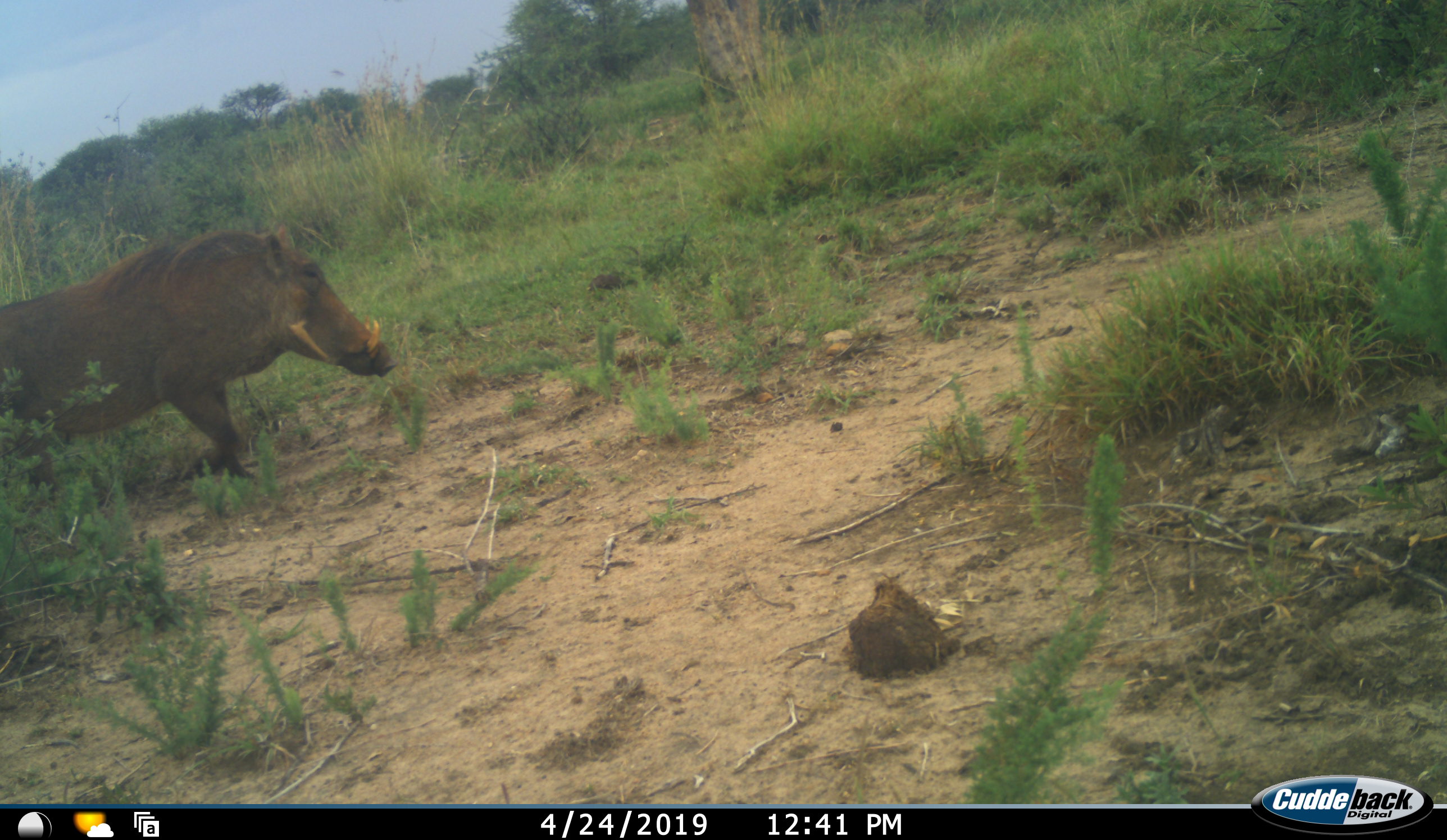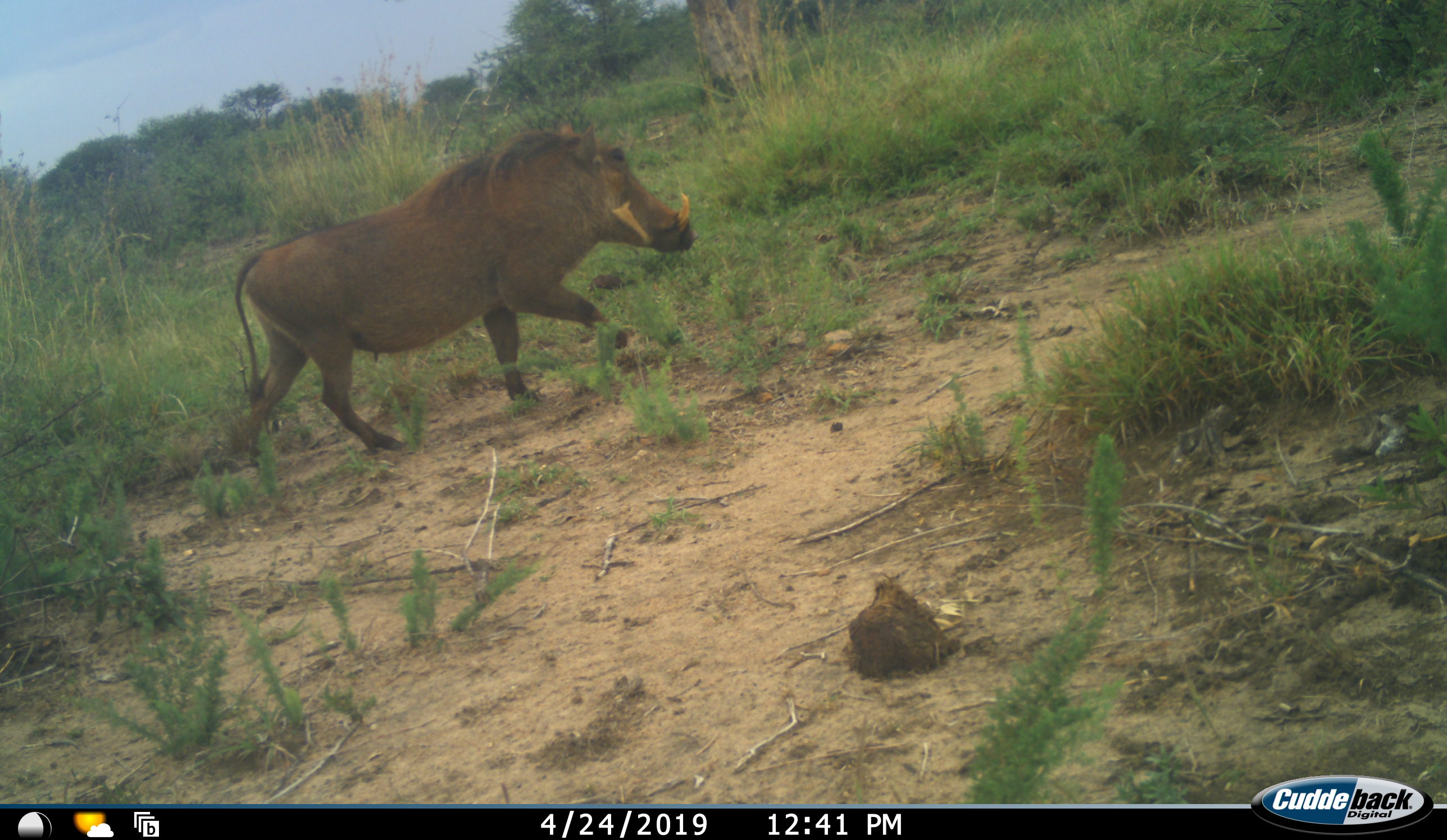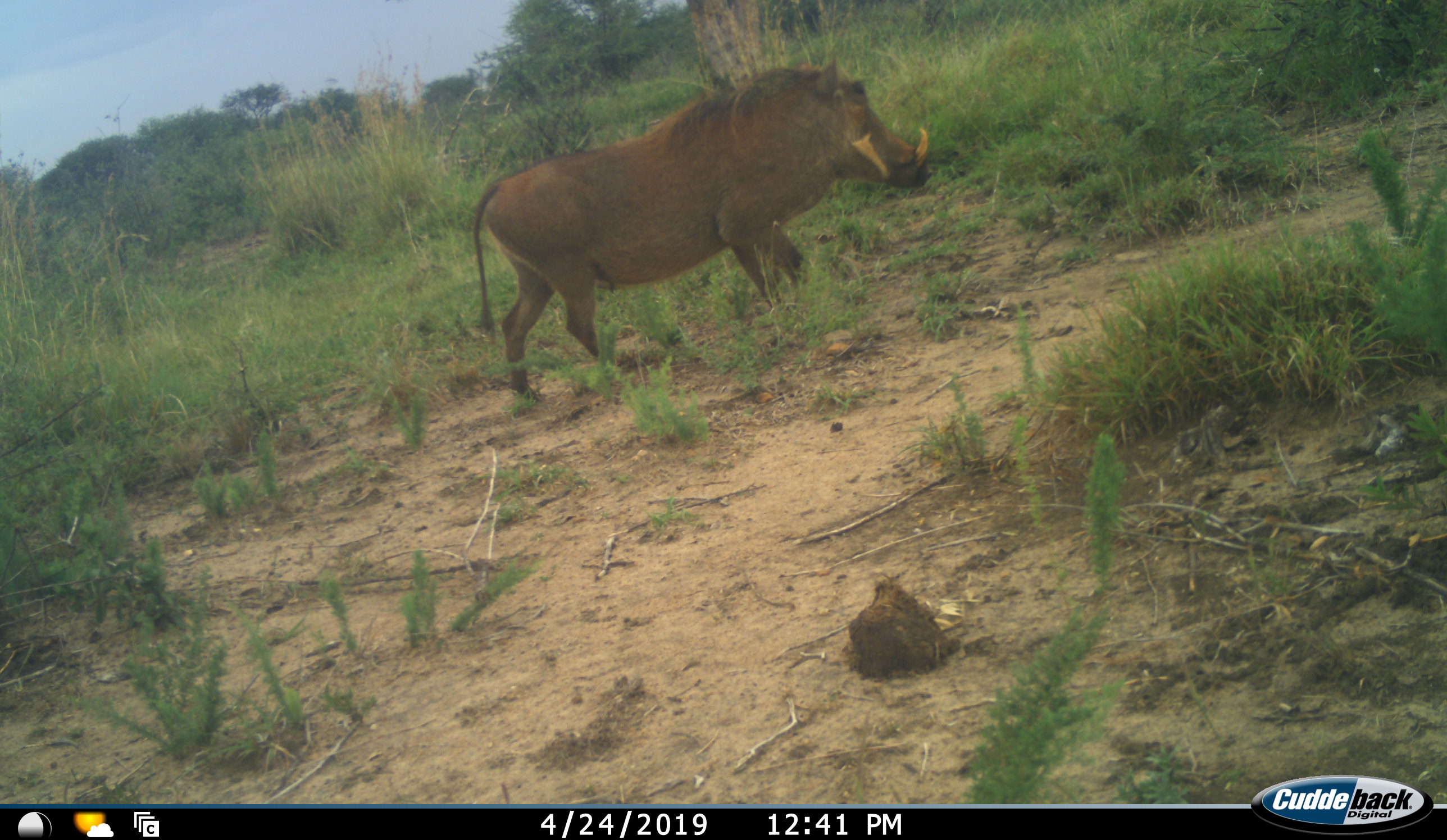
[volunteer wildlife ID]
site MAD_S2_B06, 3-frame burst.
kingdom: Animalia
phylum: Chordata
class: Mammalia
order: Artiodactyla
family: Suidae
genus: Phacochoerus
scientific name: Phacochoerus africanus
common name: warthog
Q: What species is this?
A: Warthog (Phacochoerus africanus).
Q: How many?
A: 1.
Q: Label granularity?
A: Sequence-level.